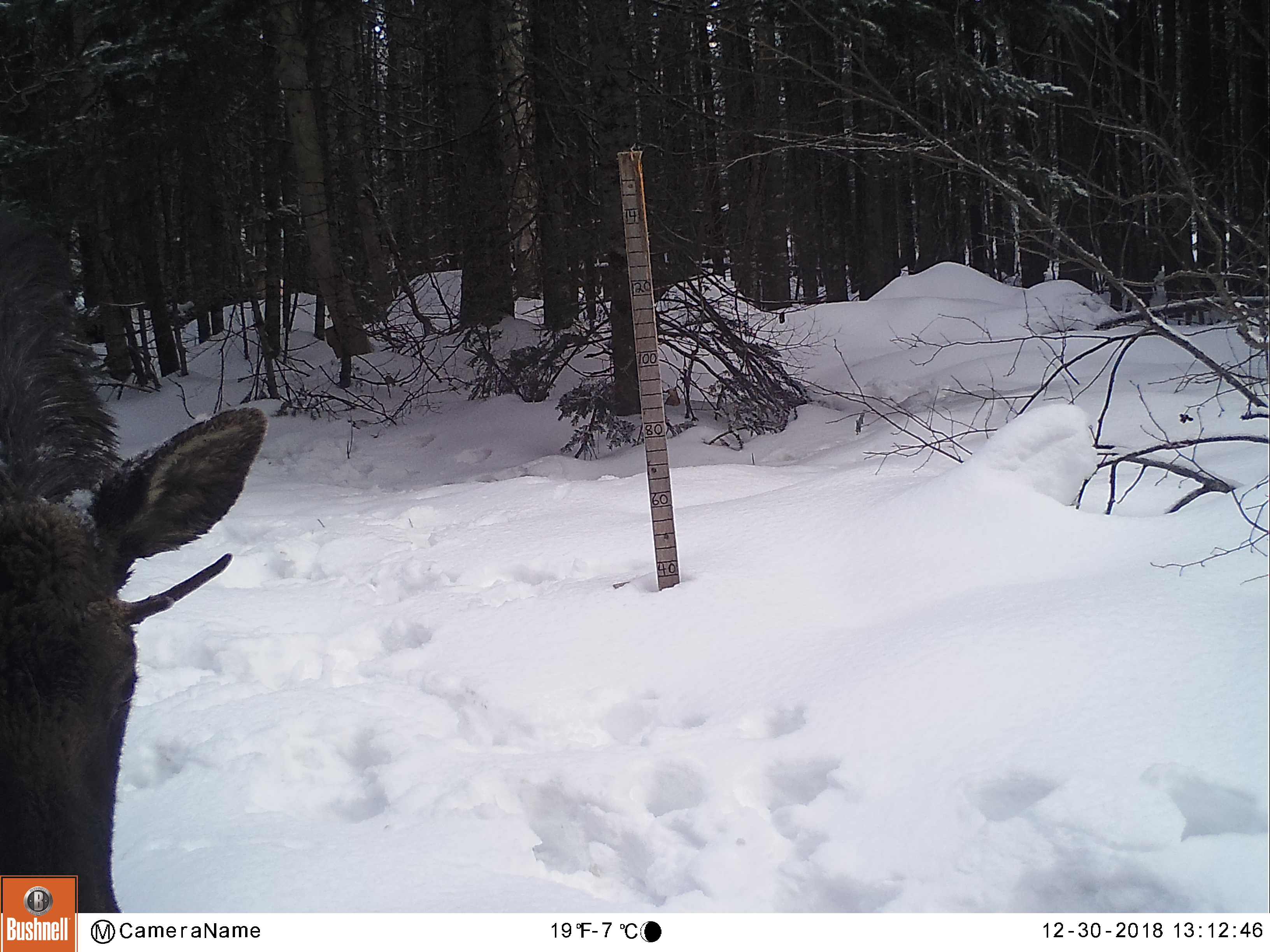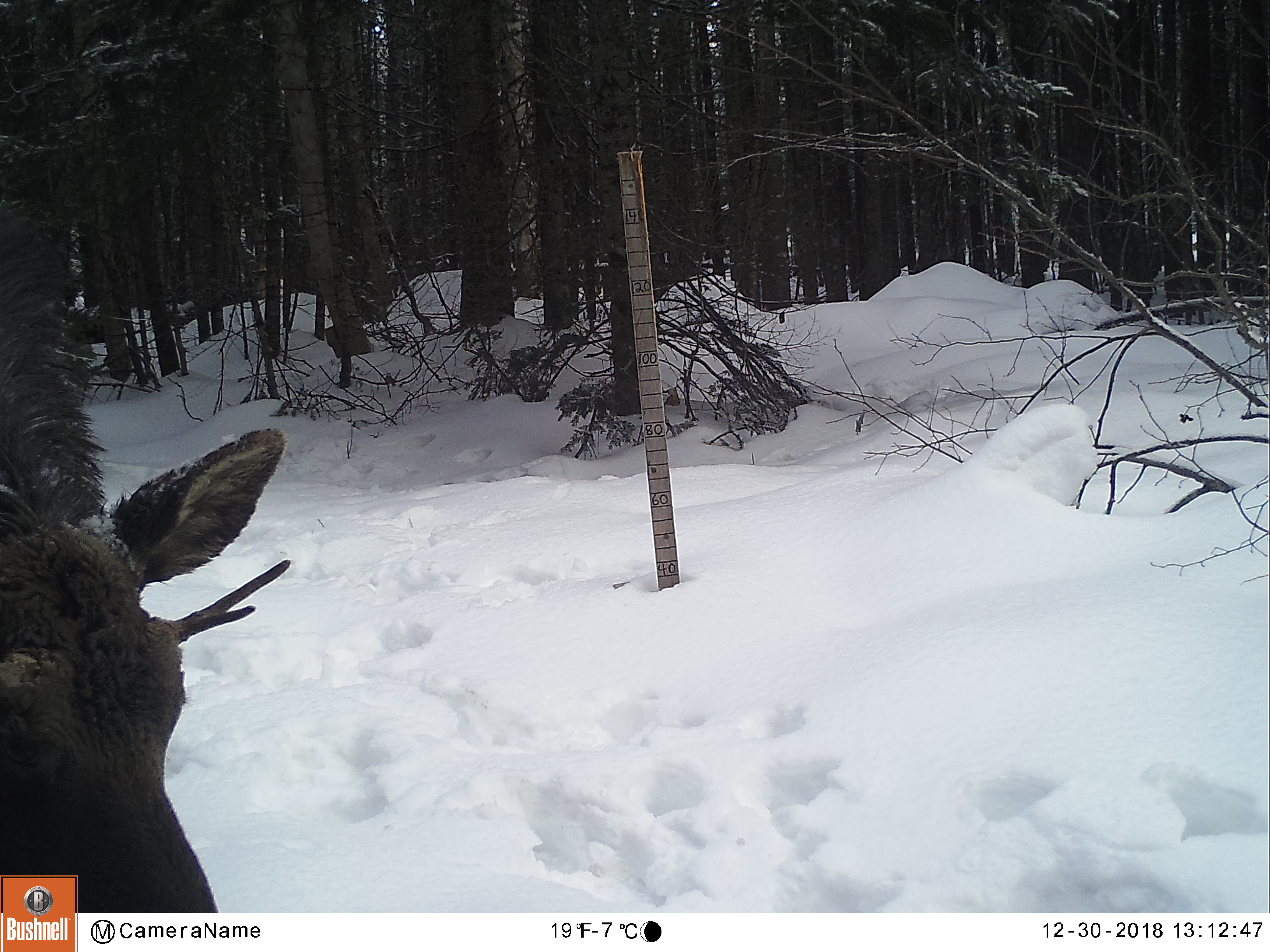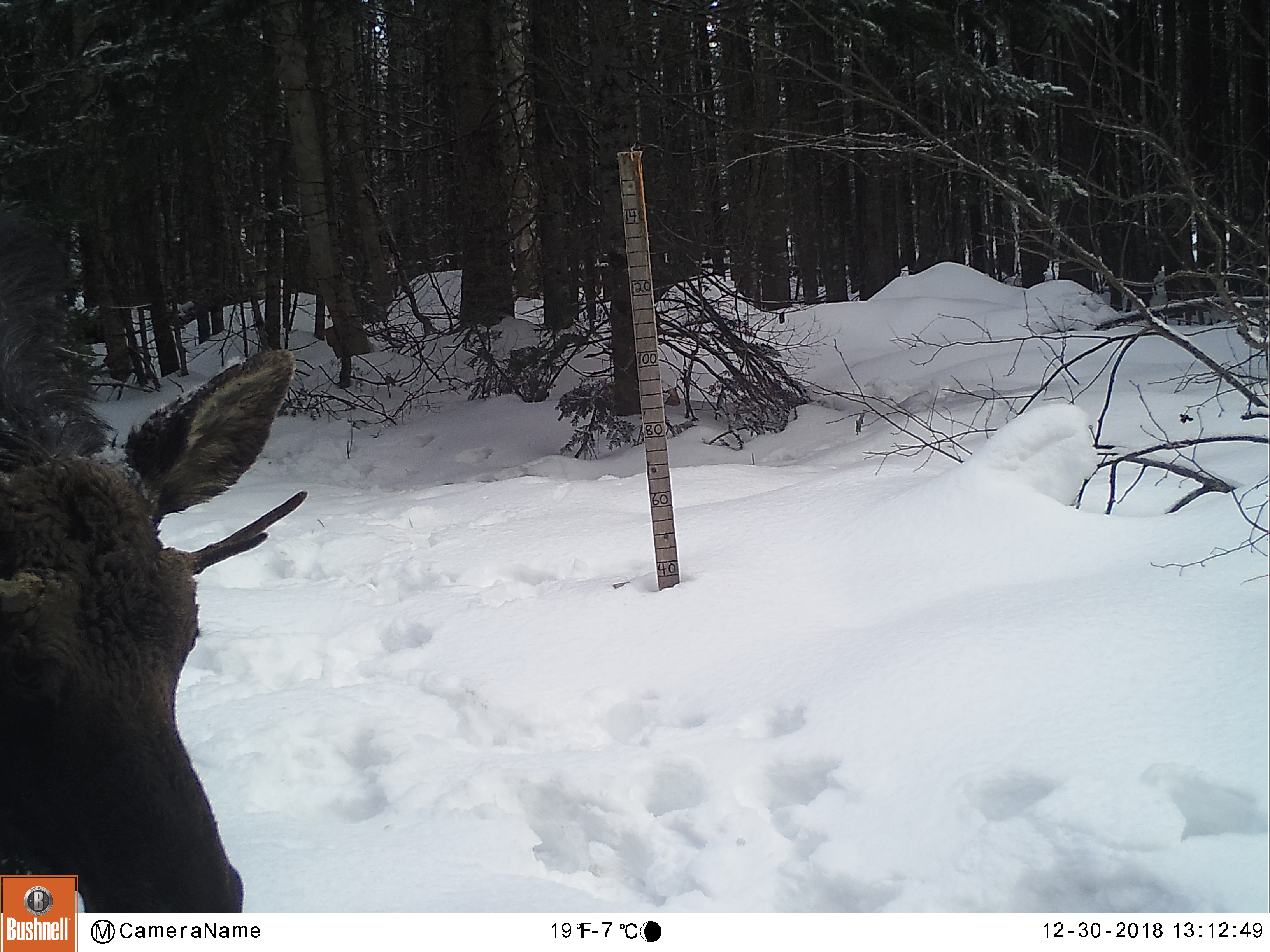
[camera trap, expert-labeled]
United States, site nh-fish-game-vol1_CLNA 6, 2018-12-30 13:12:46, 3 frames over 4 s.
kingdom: Animalia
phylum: Chordata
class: Mammalia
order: Artiodactyla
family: Cervidae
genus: Alces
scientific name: Alces alces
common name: moose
Moose (Alces alces).